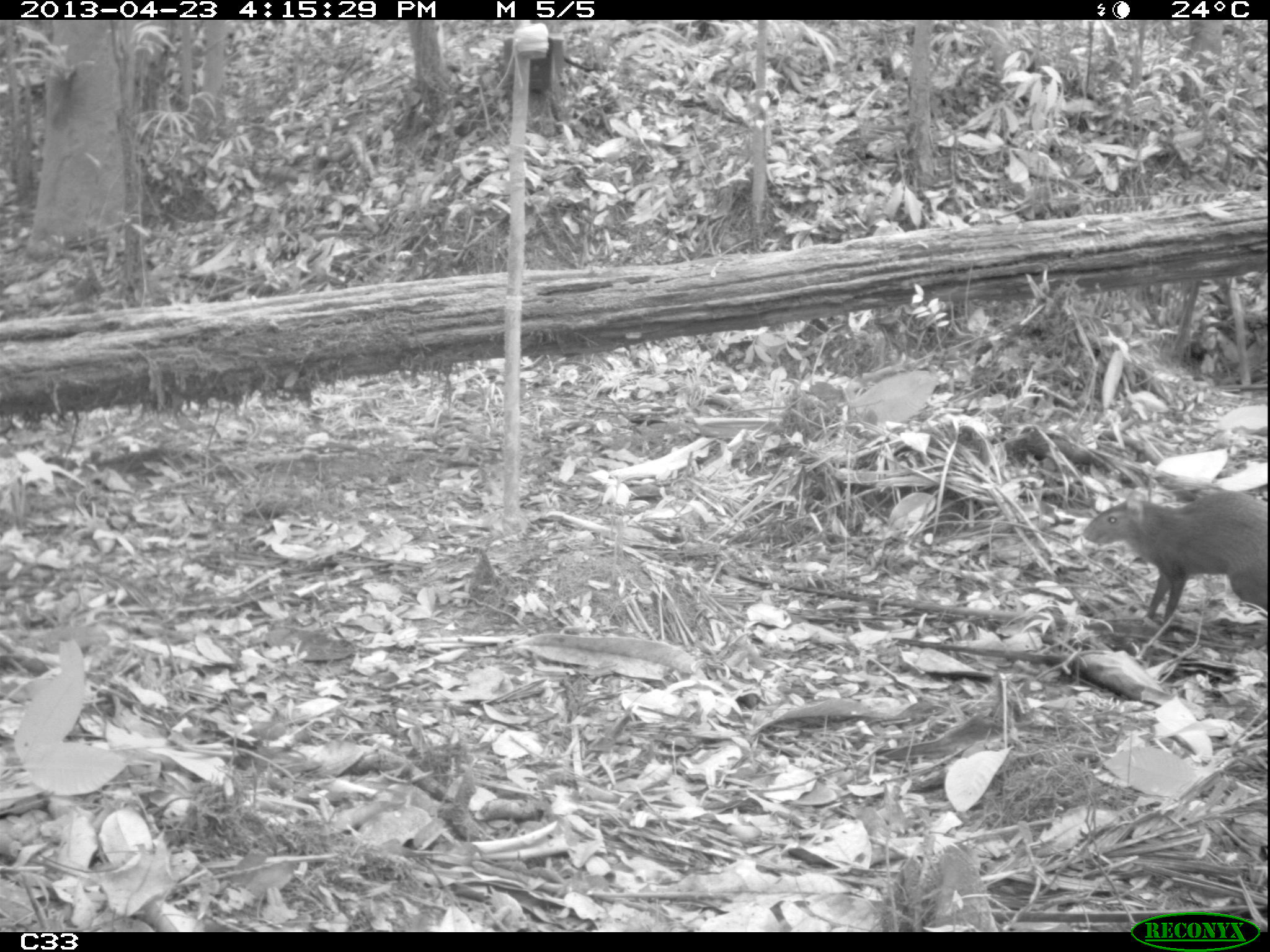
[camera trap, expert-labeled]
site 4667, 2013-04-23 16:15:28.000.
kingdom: Animalia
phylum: Chordata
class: Mammalia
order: Rodentia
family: Dasyproctidae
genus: Dasyprocta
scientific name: Dasyprocta leporina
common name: red-rumped agouti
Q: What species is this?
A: Dasyprocta leporina (red-rumped agouti).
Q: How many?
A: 1.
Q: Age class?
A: Adult.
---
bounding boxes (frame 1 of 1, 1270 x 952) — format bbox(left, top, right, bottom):
dasyprocta leporina: bbox(1080, 490, 1270, 625)